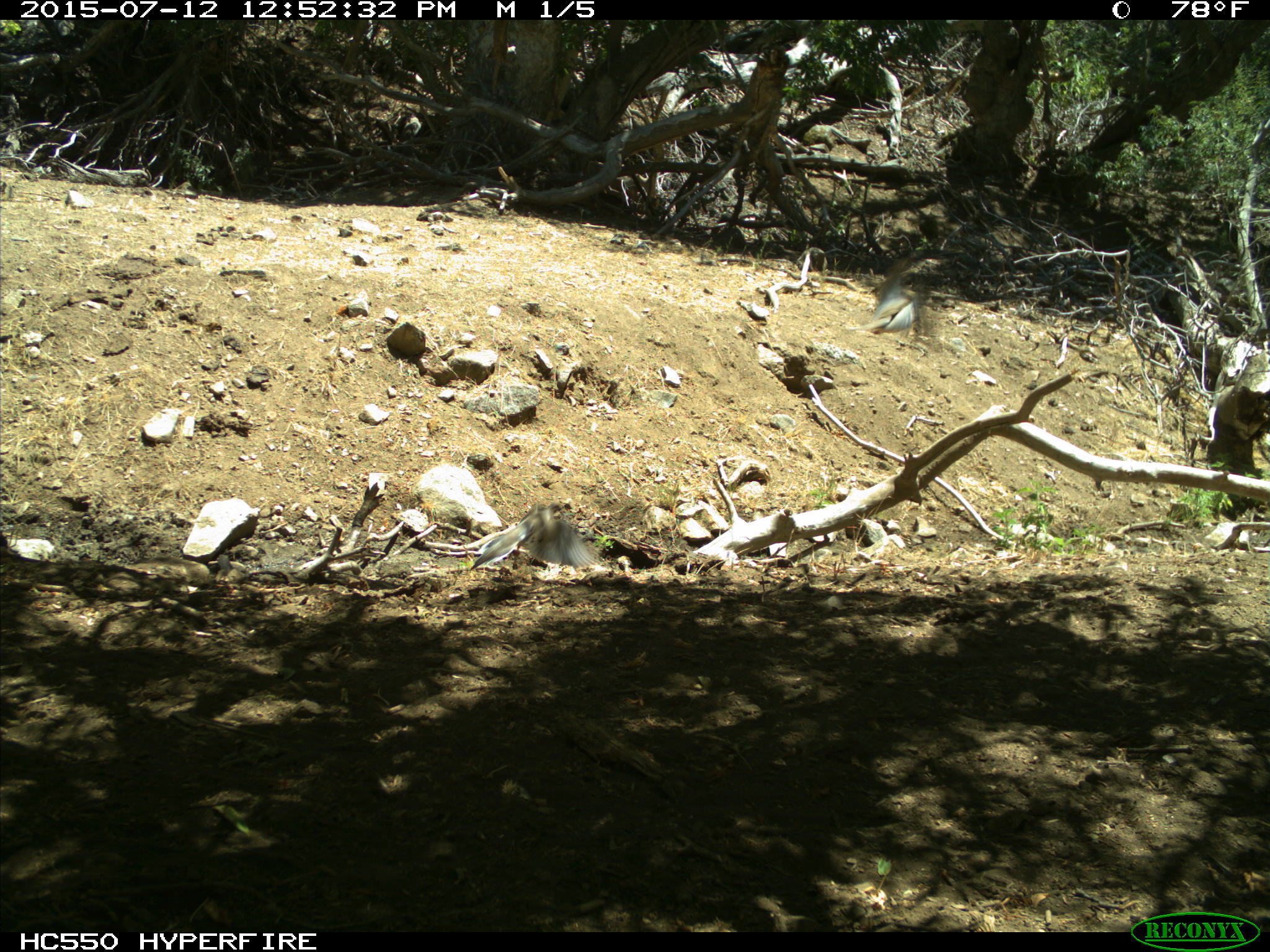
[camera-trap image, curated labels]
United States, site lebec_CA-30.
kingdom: Animalia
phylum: Chordata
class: Aves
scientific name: Aves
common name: birds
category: unidentified bird